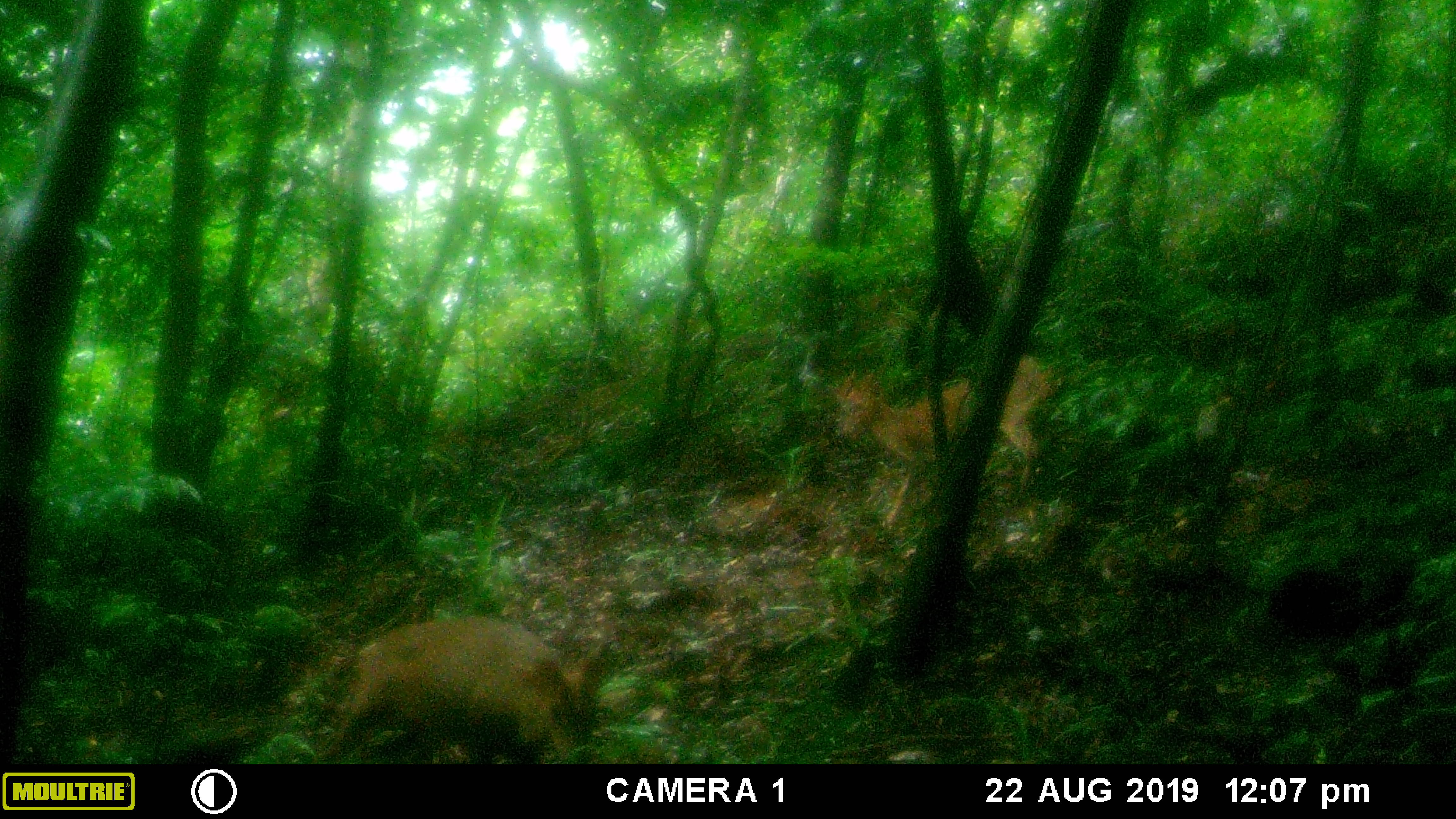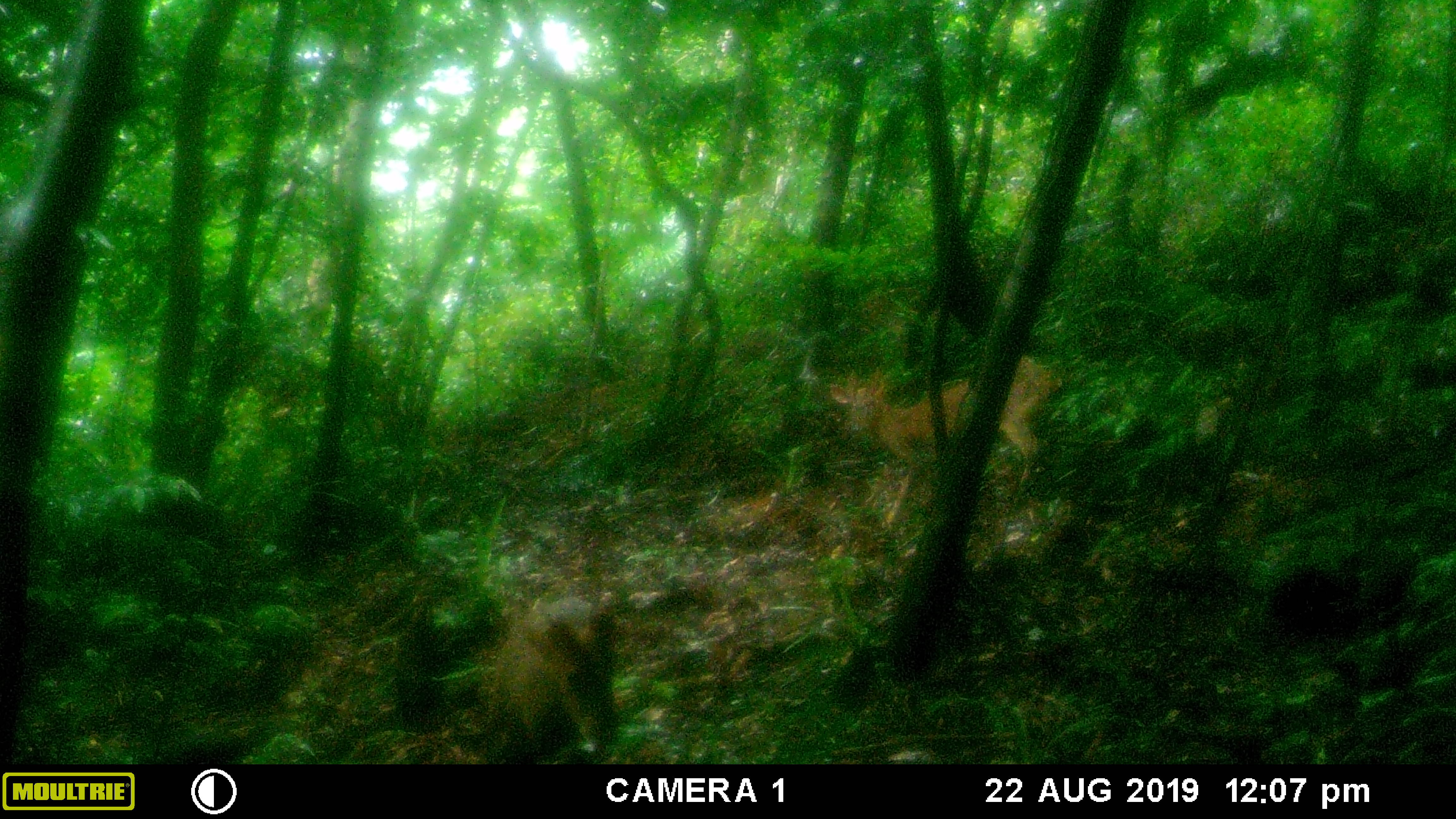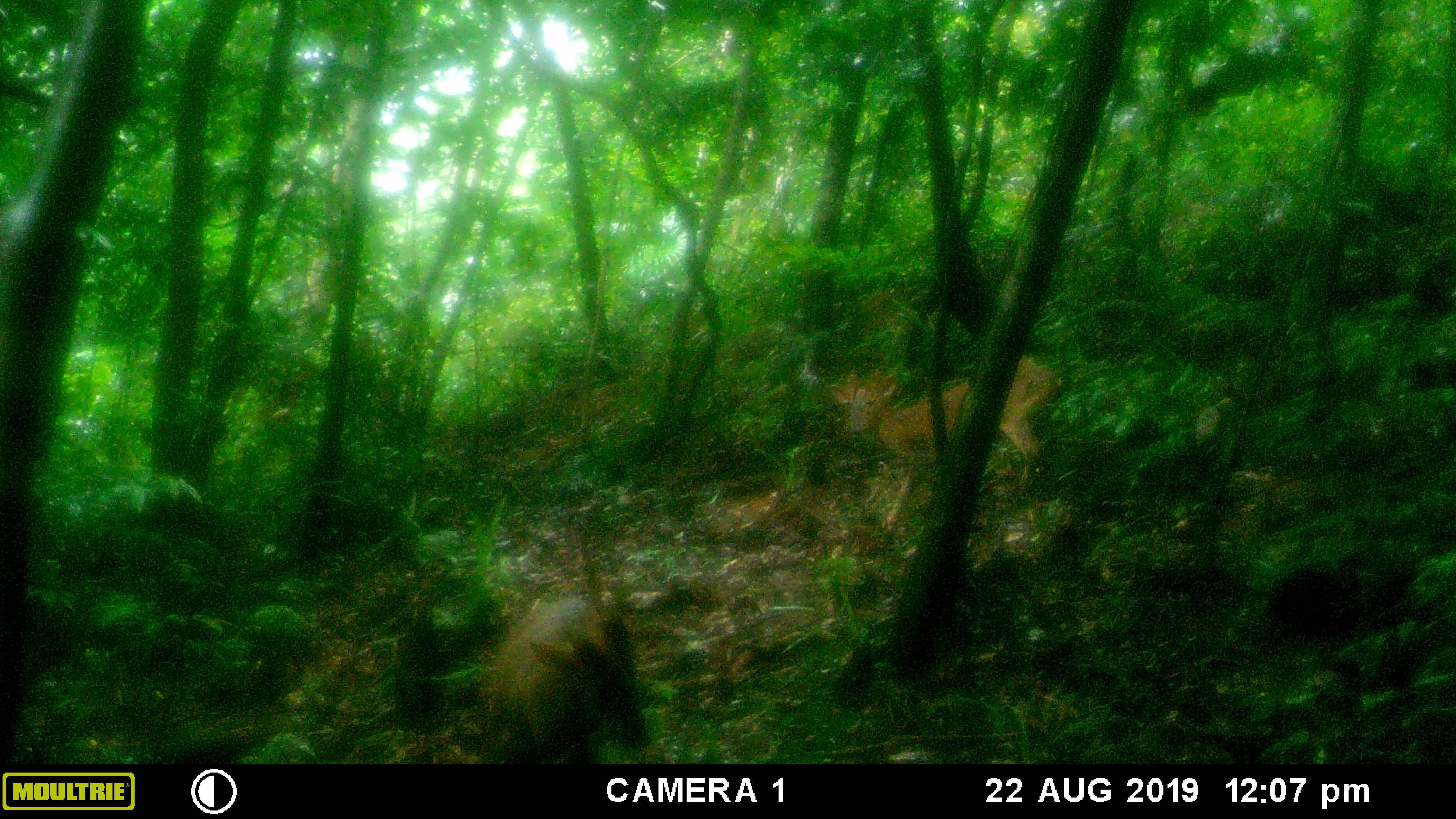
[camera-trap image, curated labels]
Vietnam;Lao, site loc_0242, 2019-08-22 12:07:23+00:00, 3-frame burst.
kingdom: Animalia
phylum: Chordata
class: Mammalia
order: Artiodactyla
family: Cervidae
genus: Muntiacus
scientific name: Muntiacus vuquangensis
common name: large-antlered muntjac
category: large antlered muntjac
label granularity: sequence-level